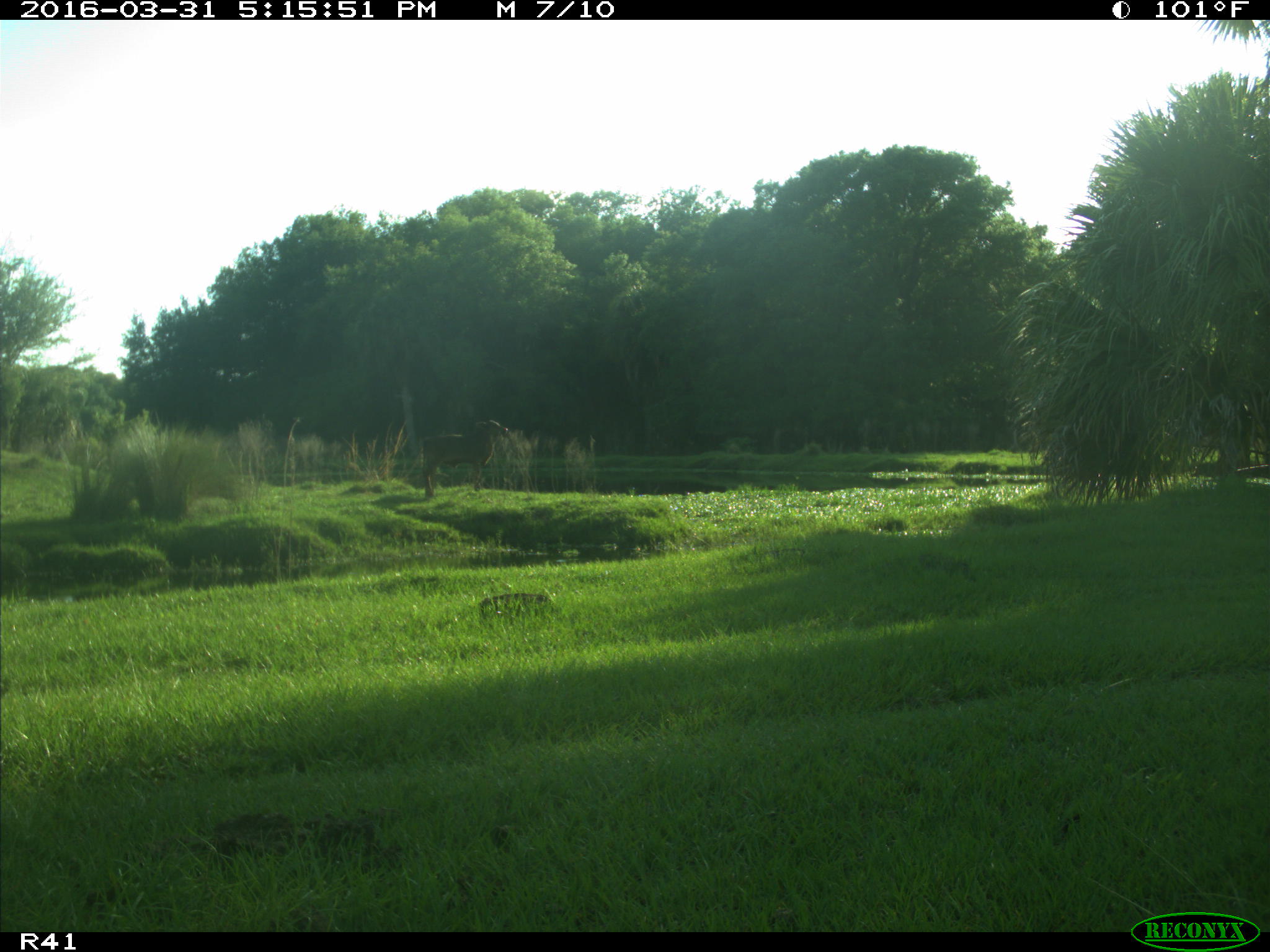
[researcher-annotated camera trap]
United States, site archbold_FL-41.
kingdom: Animalia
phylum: Chordata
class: Mammalia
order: Artiodactyla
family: Bovidae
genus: Bos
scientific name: Bos taurus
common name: domestic cow